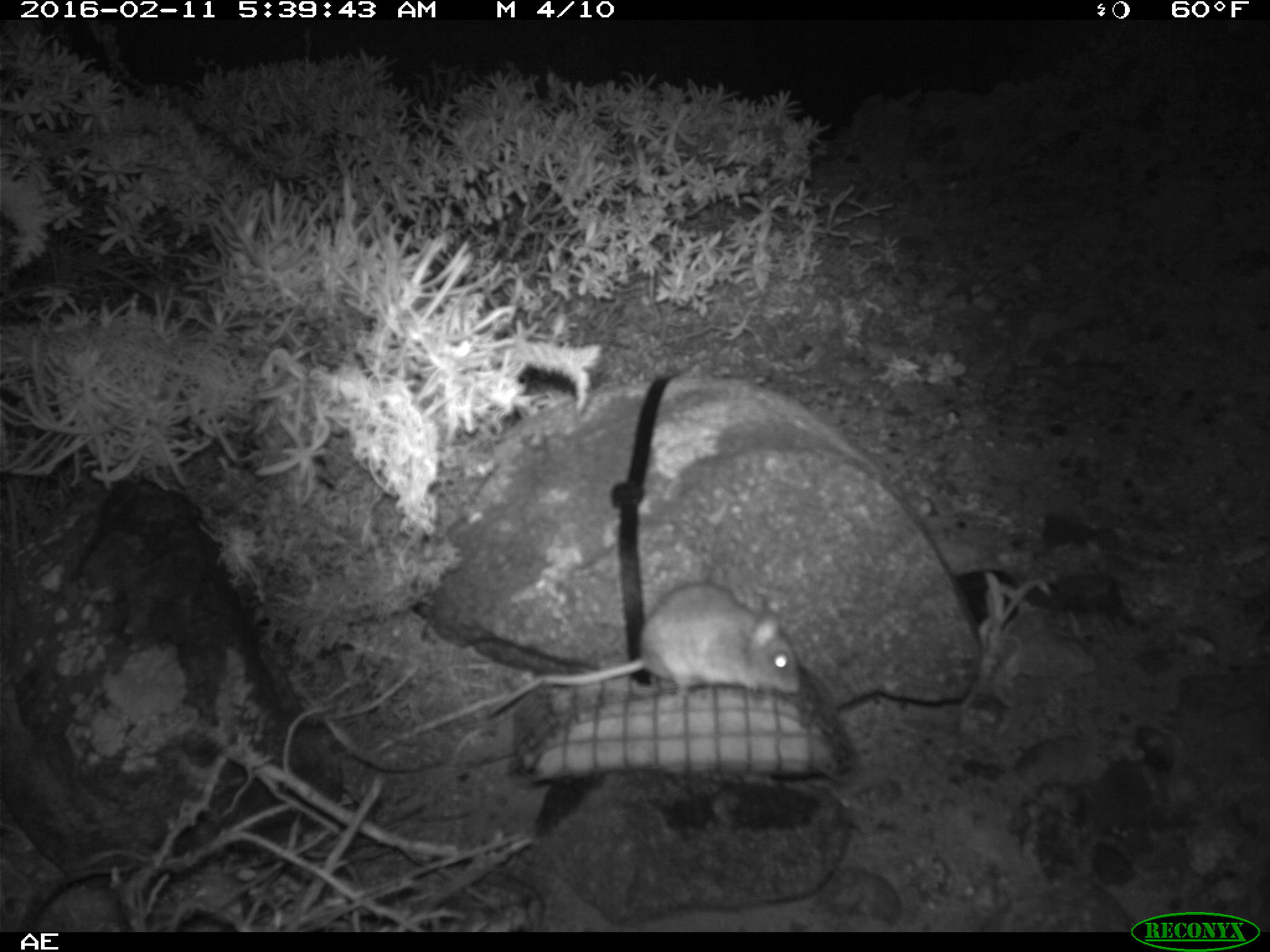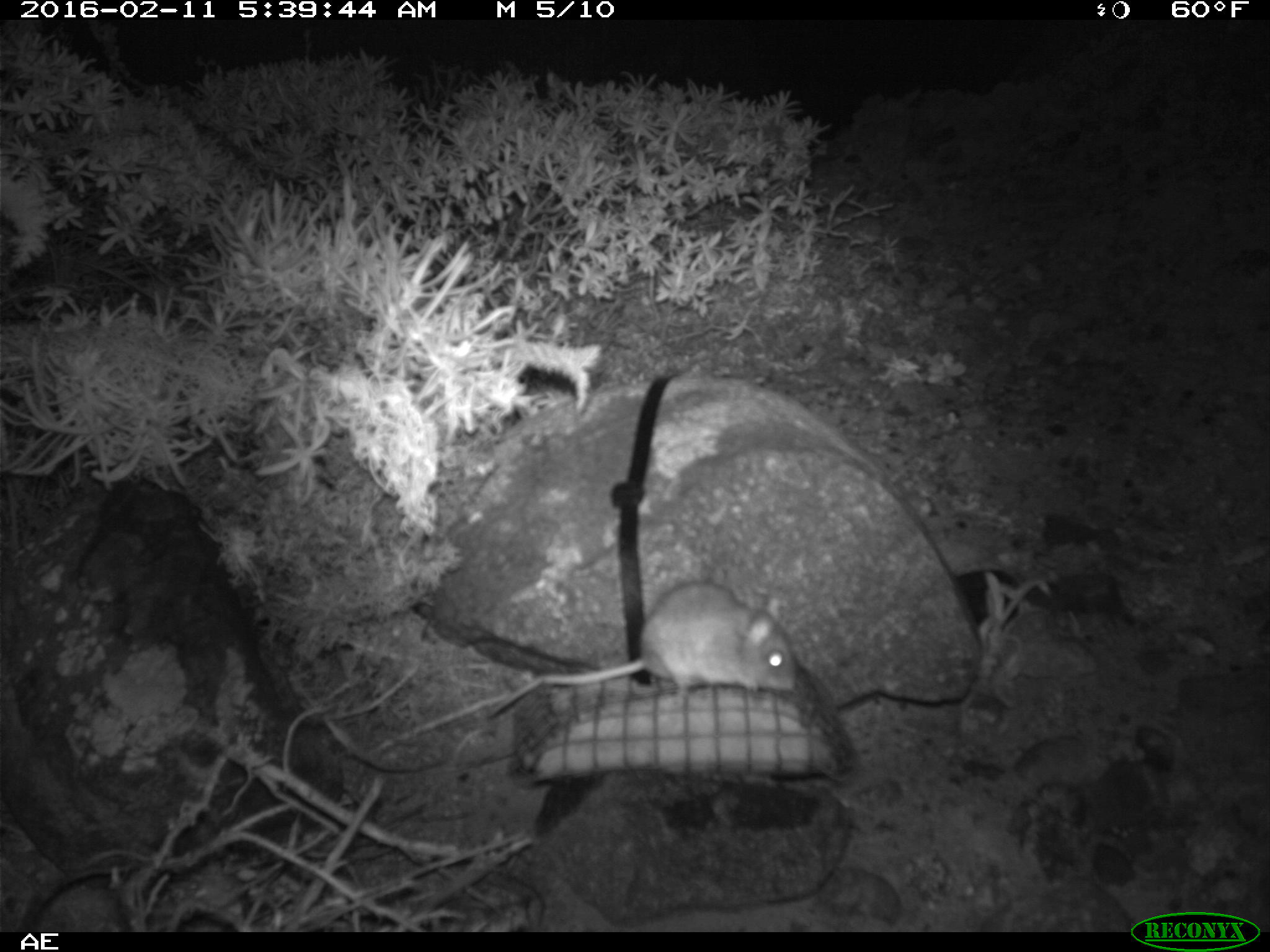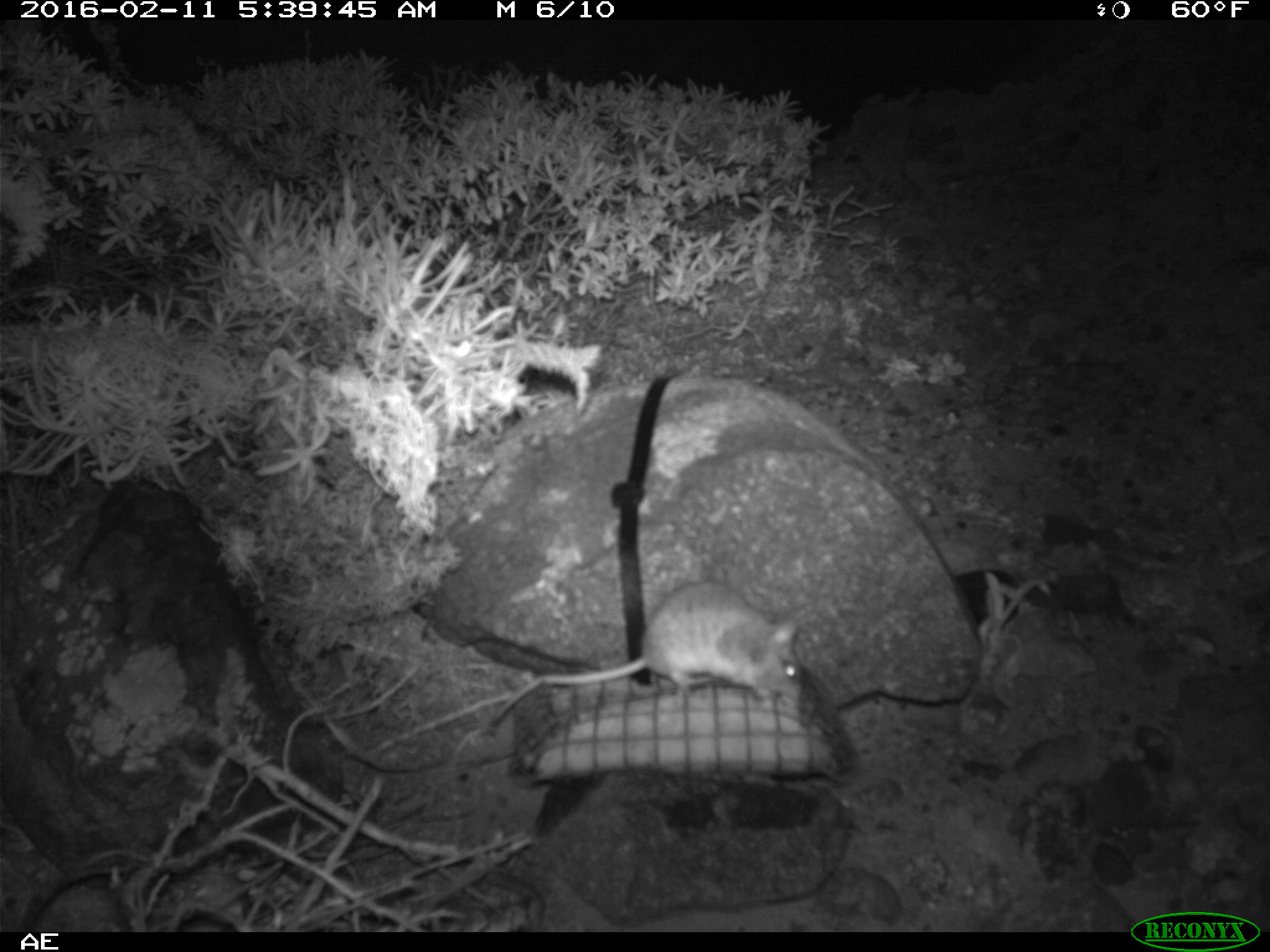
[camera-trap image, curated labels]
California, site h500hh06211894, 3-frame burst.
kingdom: Animalia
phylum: Chordata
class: Mammalia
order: Rodentia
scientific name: Rodentia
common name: rodent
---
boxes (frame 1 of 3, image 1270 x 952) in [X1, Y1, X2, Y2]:
rodent: [491, 582, 799, 718]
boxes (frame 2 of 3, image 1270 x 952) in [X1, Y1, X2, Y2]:
rodent: [486, 578, 796, 723]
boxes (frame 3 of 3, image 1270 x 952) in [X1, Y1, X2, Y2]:
rodent: [489, 583, 802, 719]